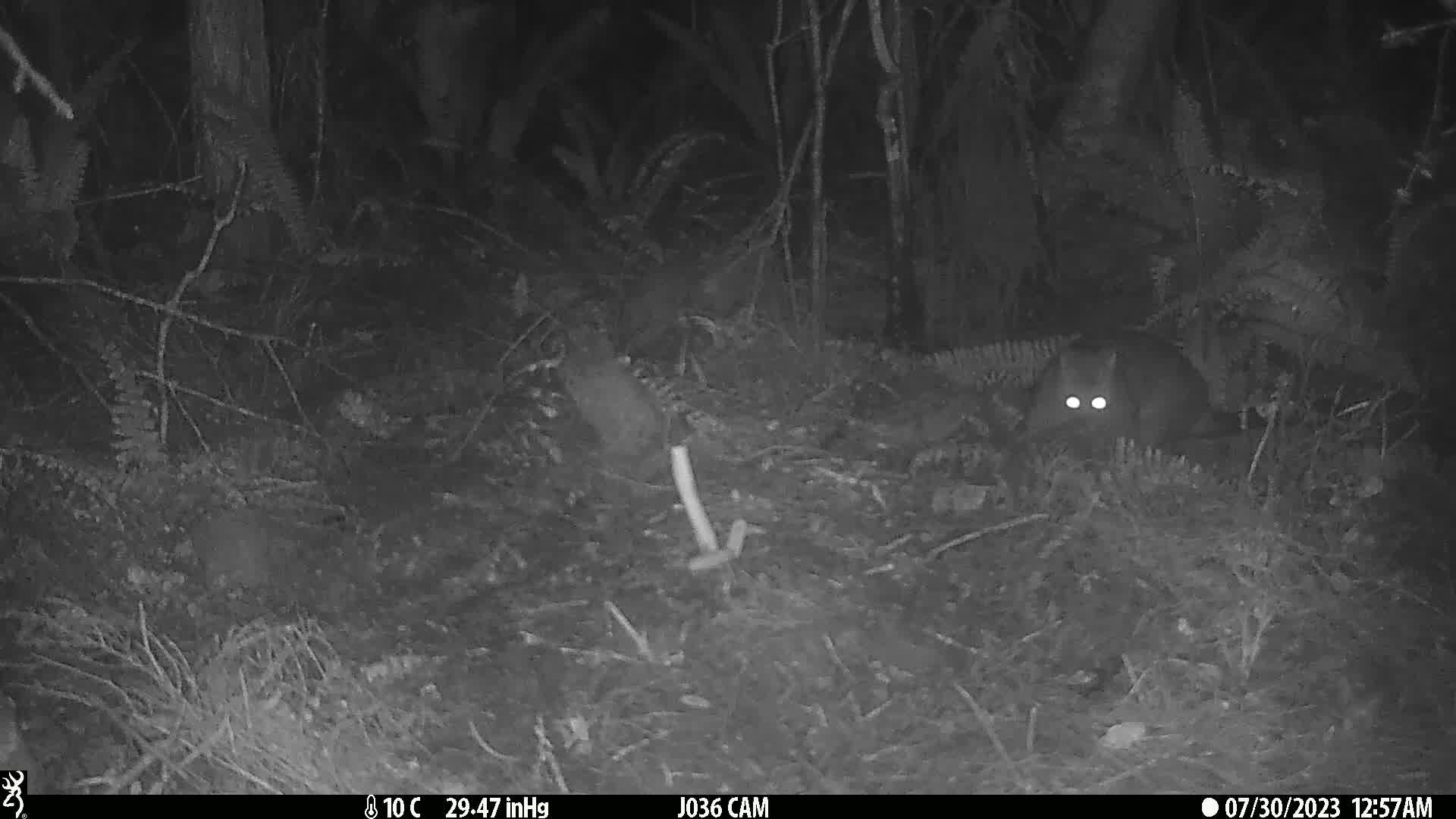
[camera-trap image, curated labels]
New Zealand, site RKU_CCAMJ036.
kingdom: Animalia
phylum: Chordata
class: Mammalia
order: Diprotodontia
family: Phalangeridae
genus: Trichosurus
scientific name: Trichosurus vulpecula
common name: common brushtail possum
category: possum